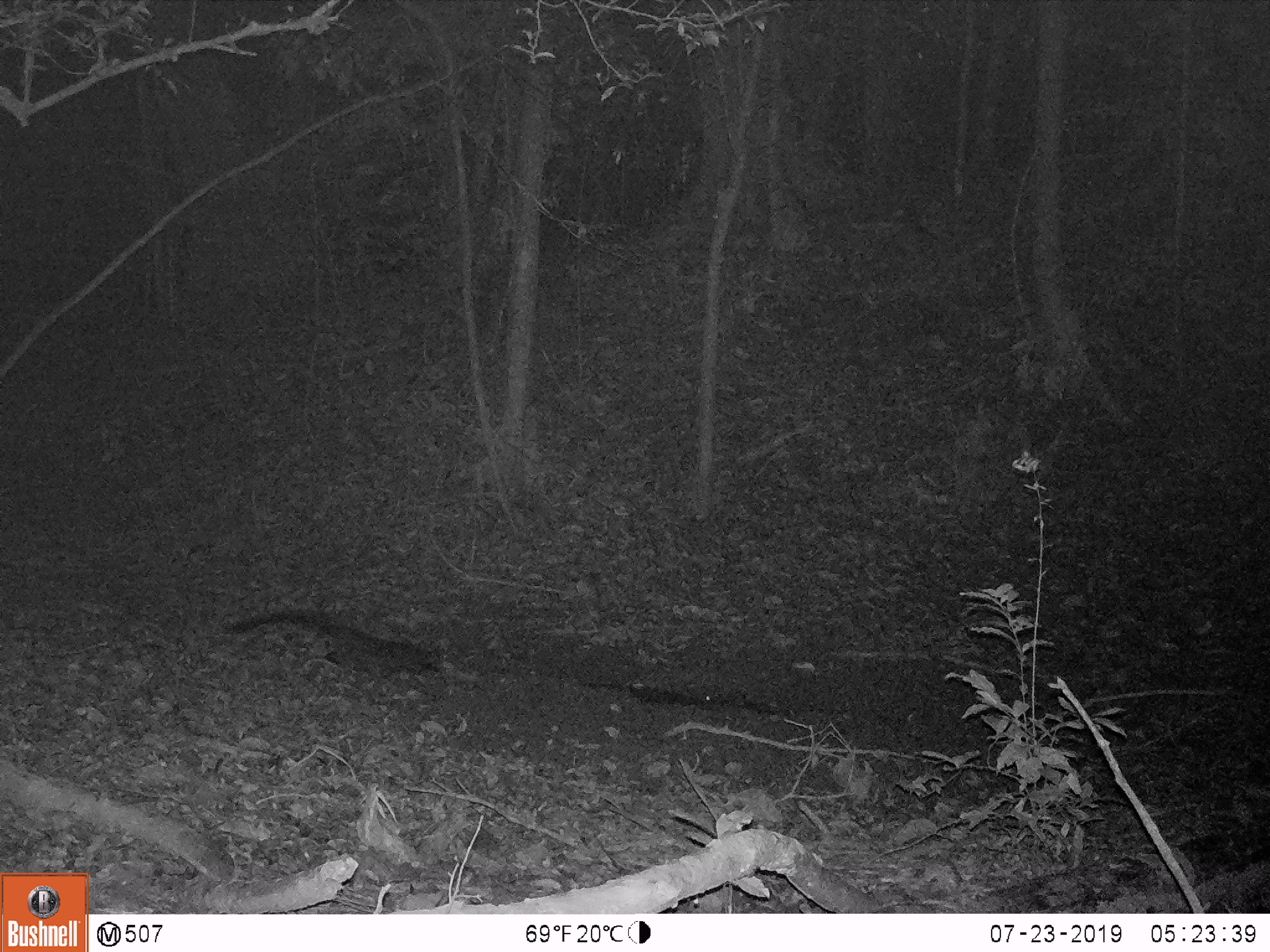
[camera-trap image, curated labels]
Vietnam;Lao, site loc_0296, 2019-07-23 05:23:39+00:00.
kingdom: Animalia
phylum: Chordata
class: Mammalia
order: Carnivora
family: Viverridae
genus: Paradoxurus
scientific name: Paradoxurus hermaphroditus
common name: common palm civet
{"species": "common palm civet (Paradoxurus hermaphroditus)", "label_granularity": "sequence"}